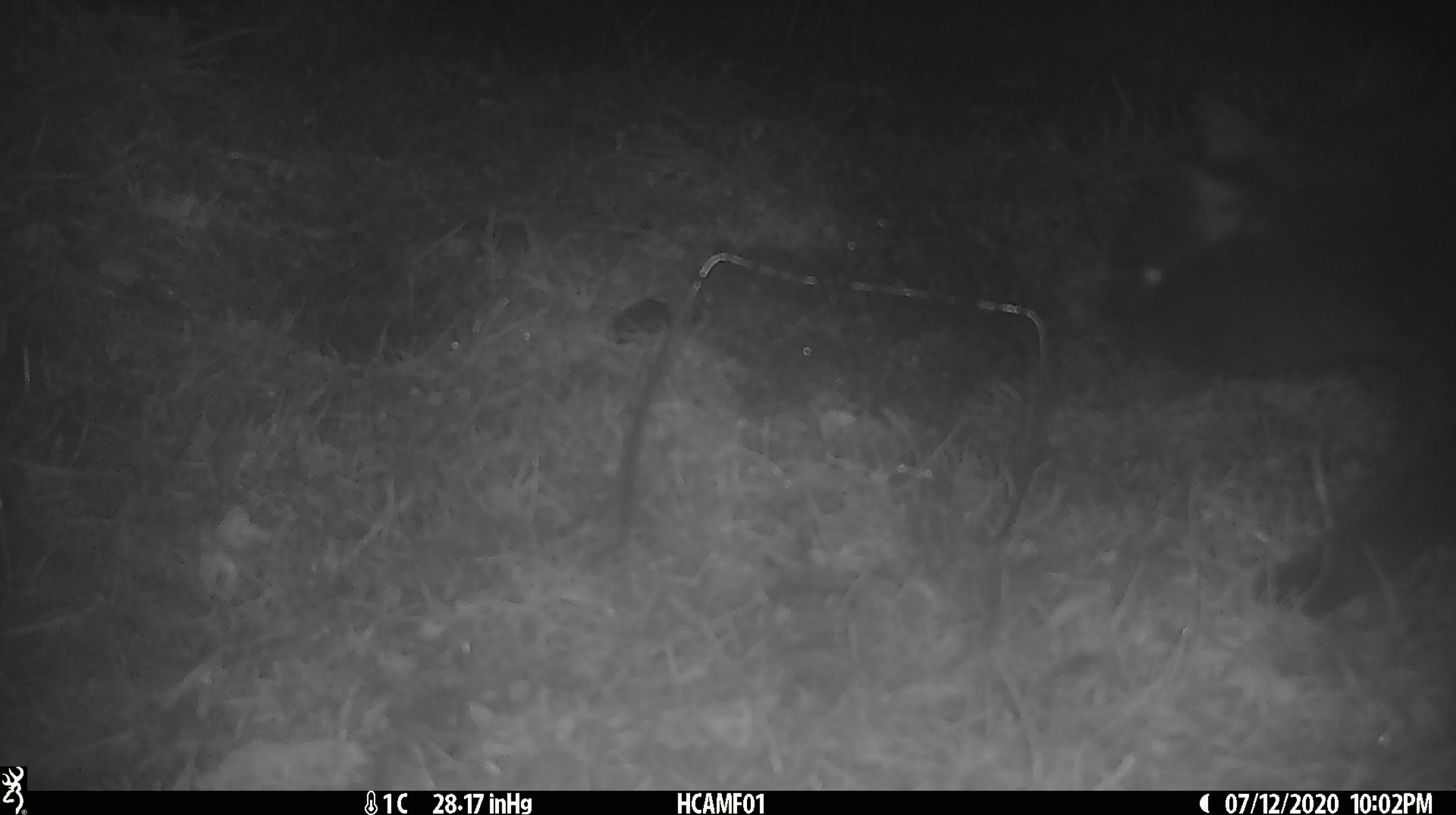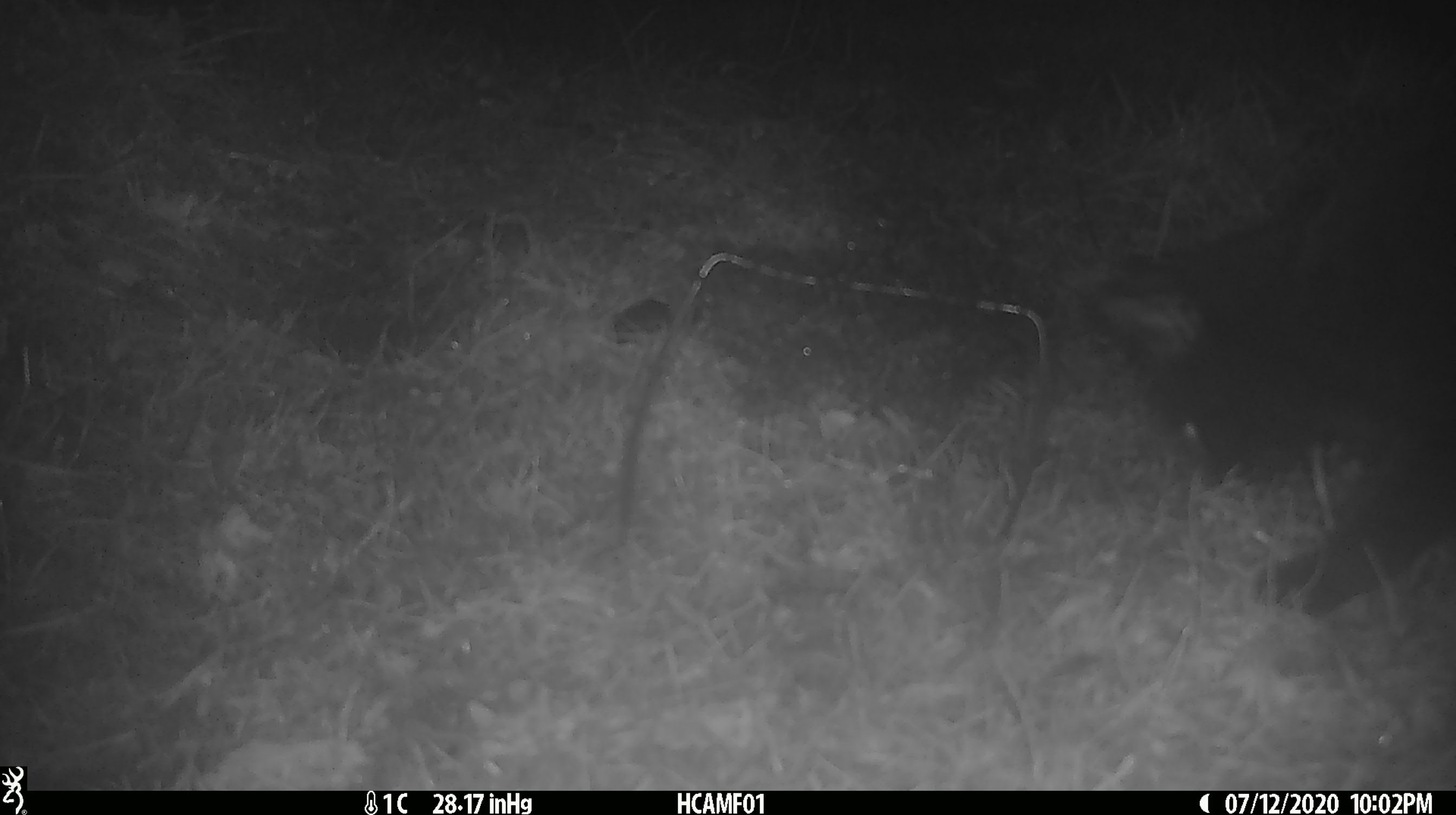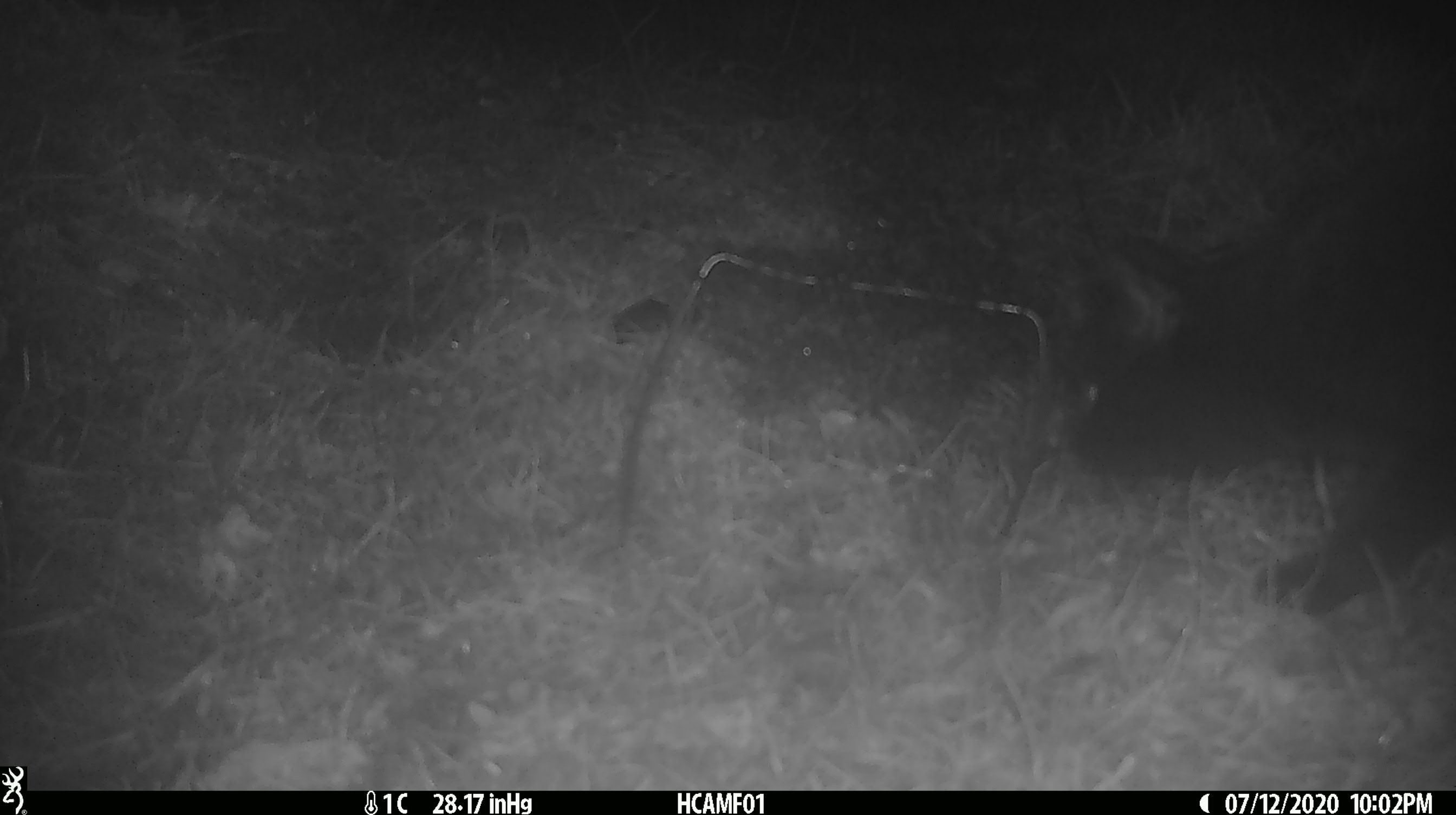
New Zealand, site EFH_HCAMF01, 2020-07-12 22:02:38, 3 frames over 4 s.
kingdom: Animalia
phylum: Chordata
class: Mammalia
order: Carnivora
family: Felidae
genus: Felis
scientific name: Felis catus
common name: domestic cat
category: cat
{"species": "cat (domestic cat) (Felis catus)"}